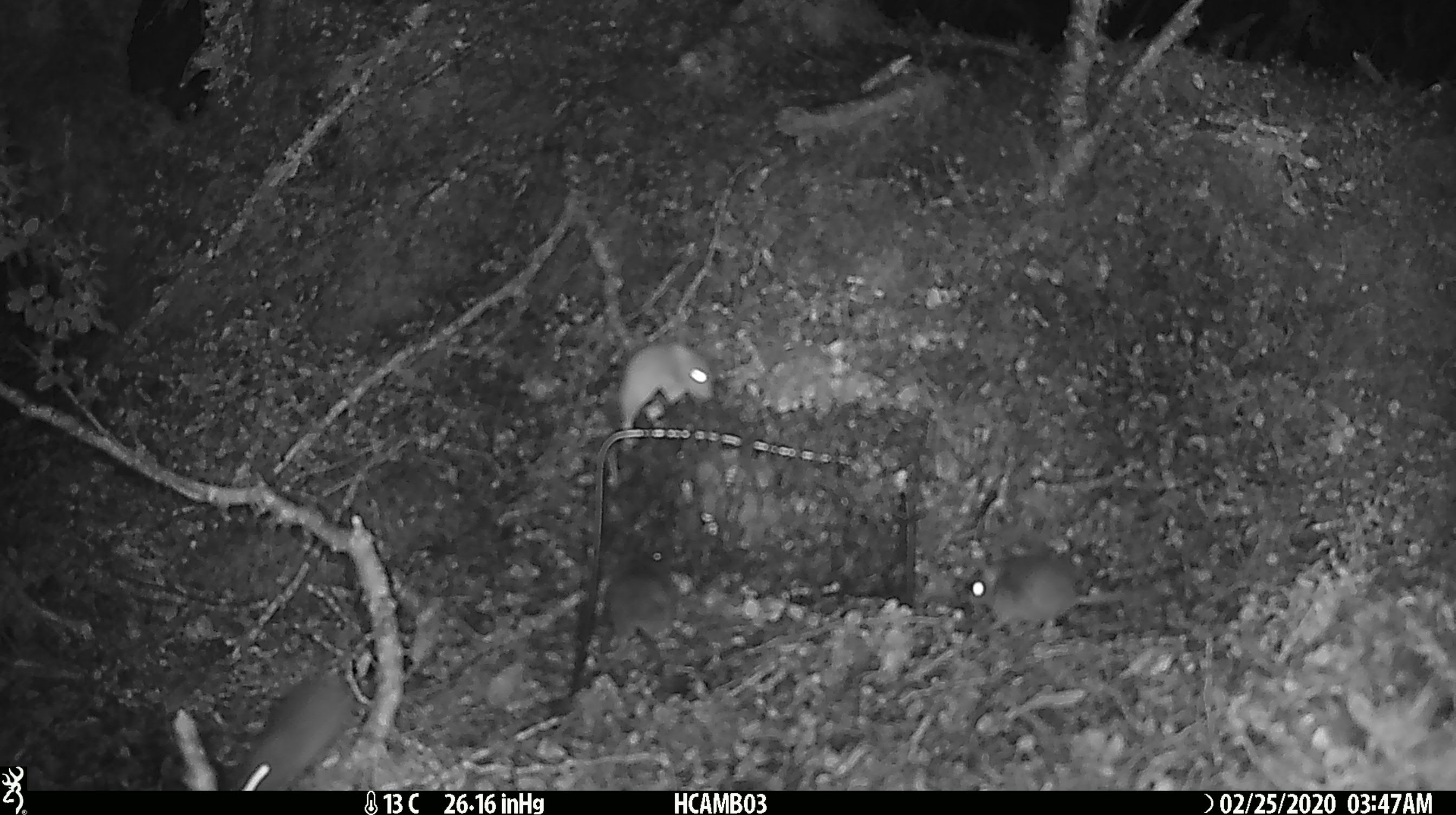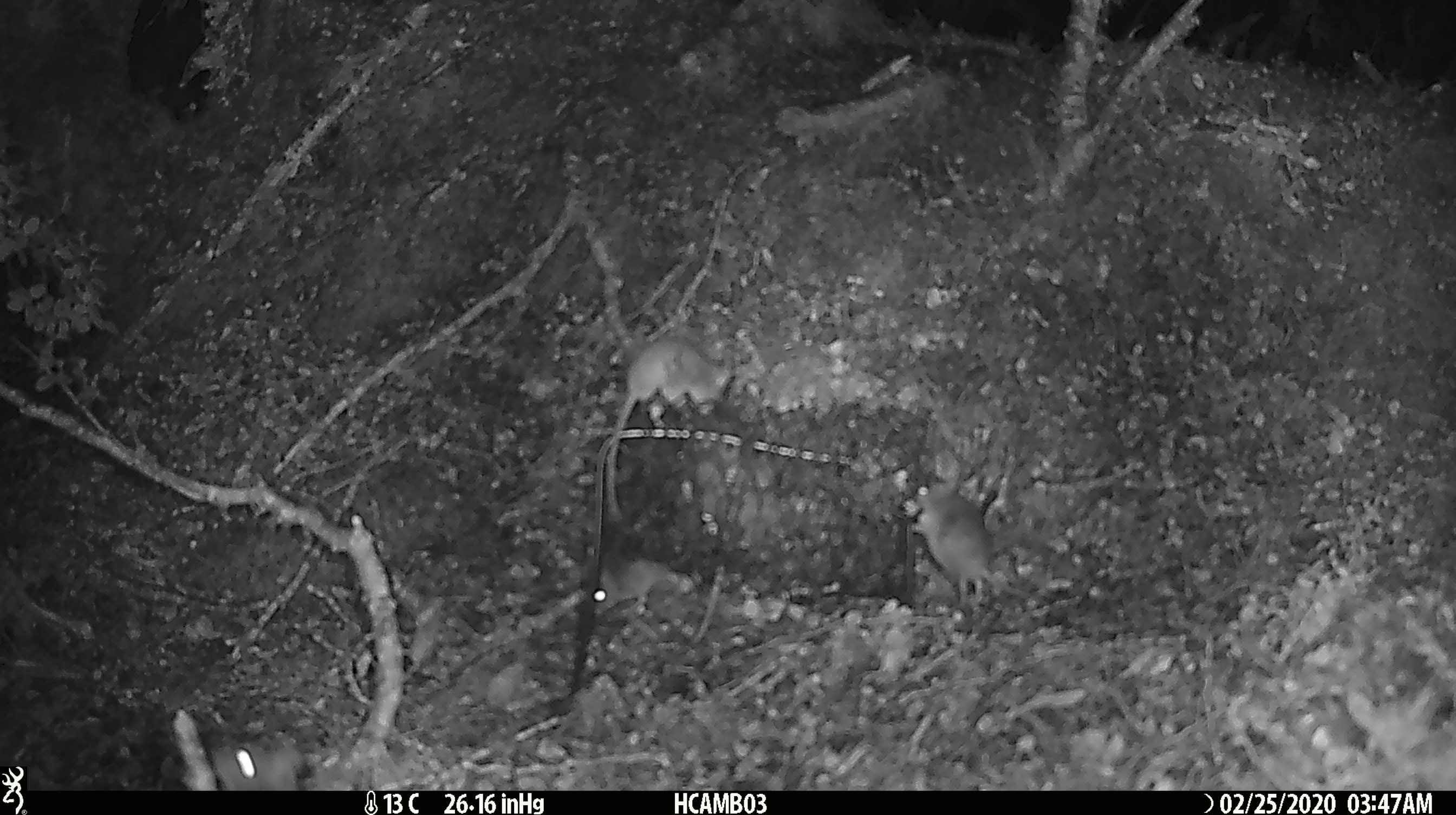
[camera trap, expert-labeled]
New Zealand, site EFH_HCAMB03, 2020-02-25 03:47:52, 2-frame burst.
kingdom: Animalia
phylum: Chordata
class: Mammalia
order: Rodentia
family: Muridae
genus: Mus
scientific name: Mus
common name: mouse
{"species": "mouse (Mus)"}